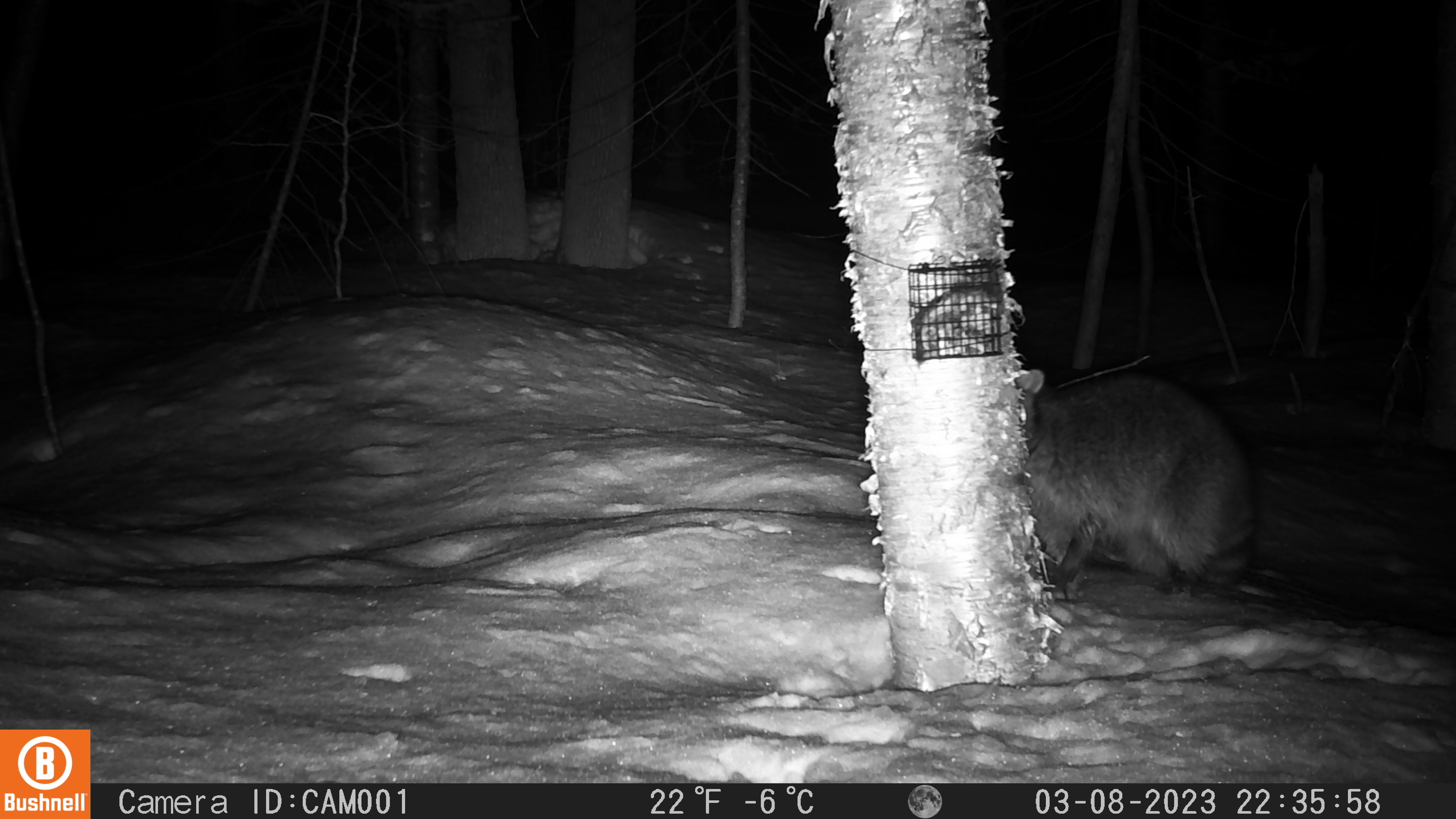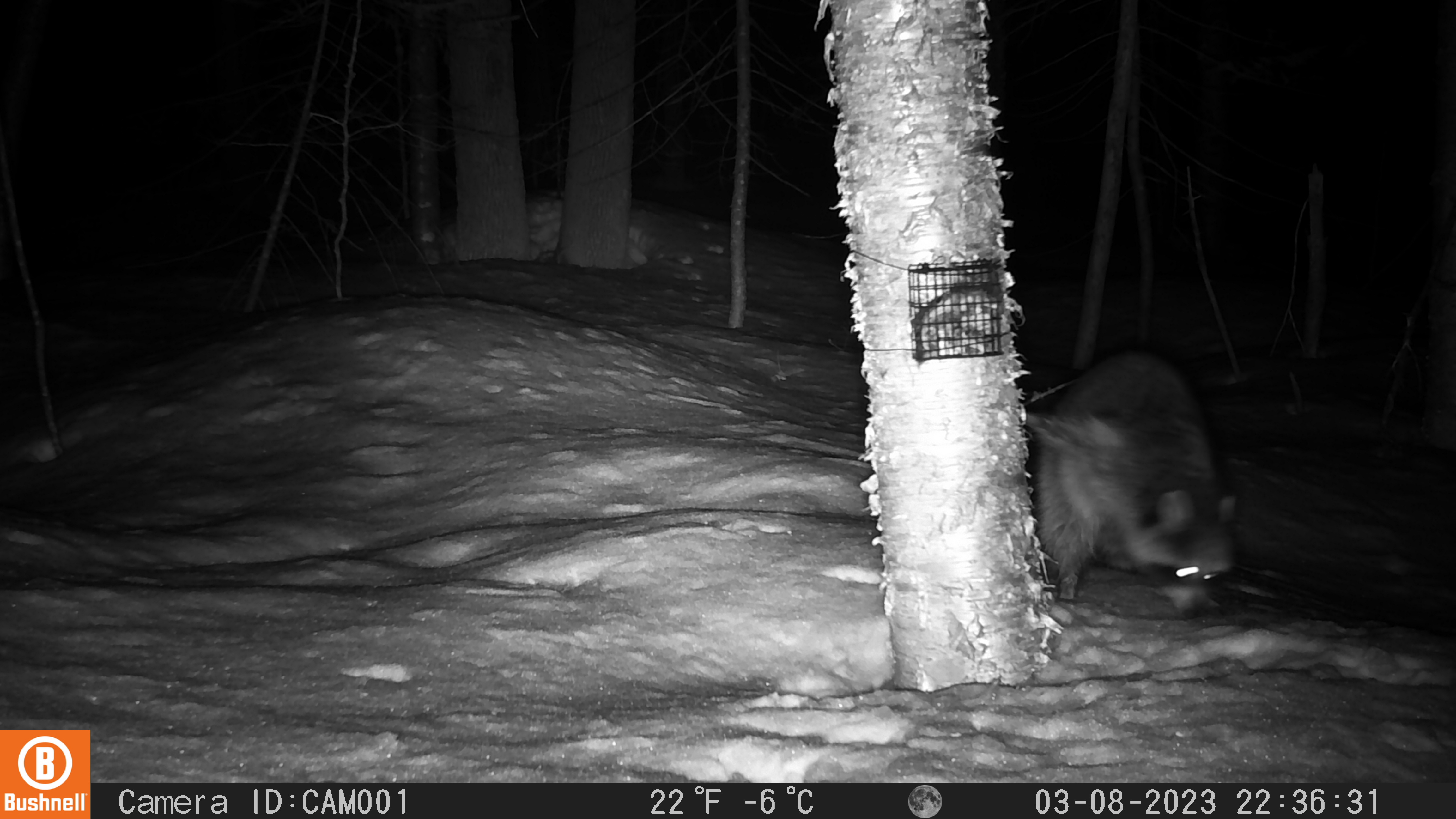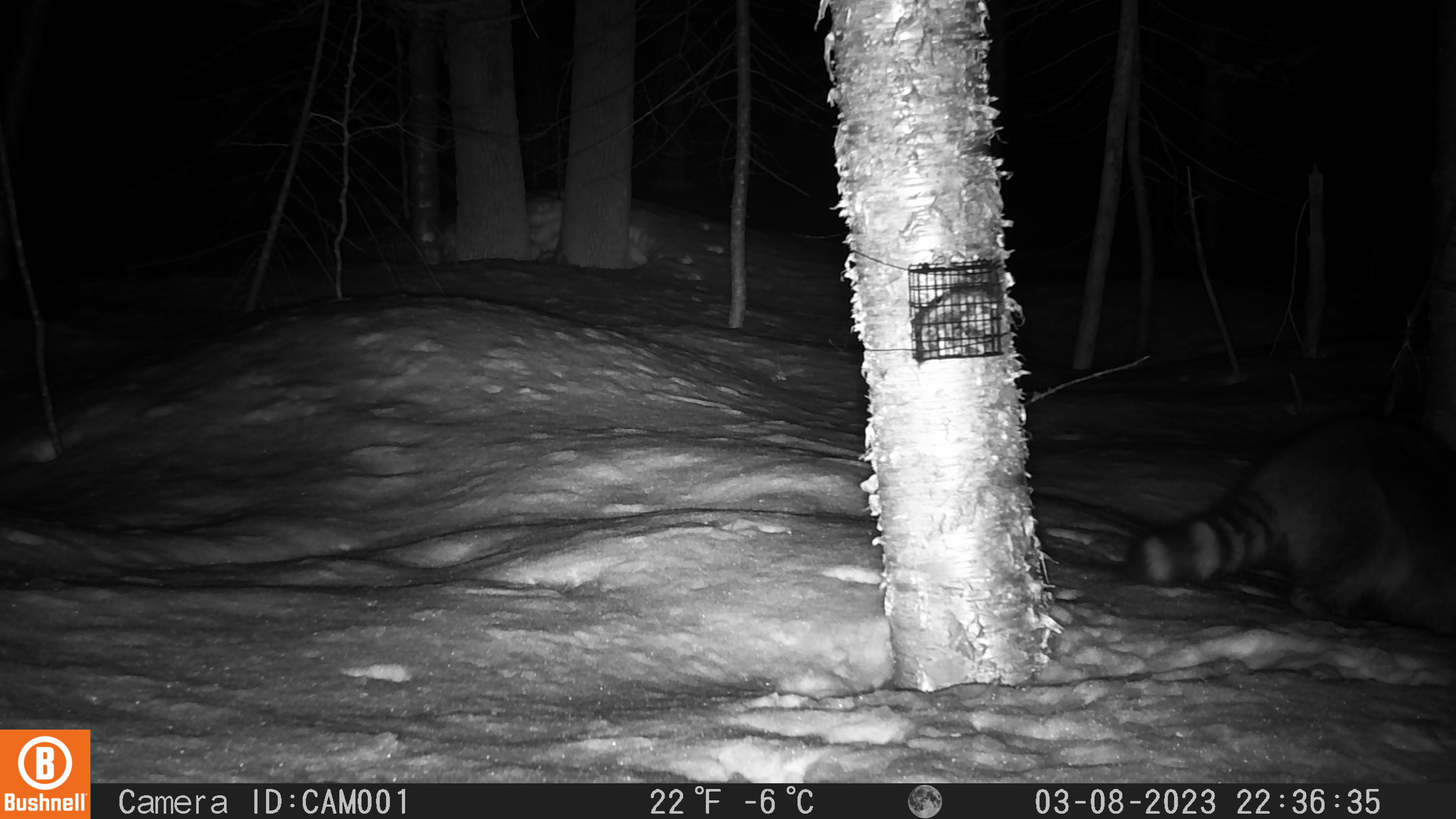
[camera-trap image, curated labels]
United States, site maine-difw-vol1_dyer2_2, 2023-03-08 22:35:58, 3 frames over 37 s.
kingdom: Animalia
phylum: Chordata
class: Mammalia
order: Carnivora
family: Procyonidae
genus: Procyon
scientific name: Procyon lotor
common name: raccoon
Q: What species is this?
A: Raccoon (Procyon lotor).